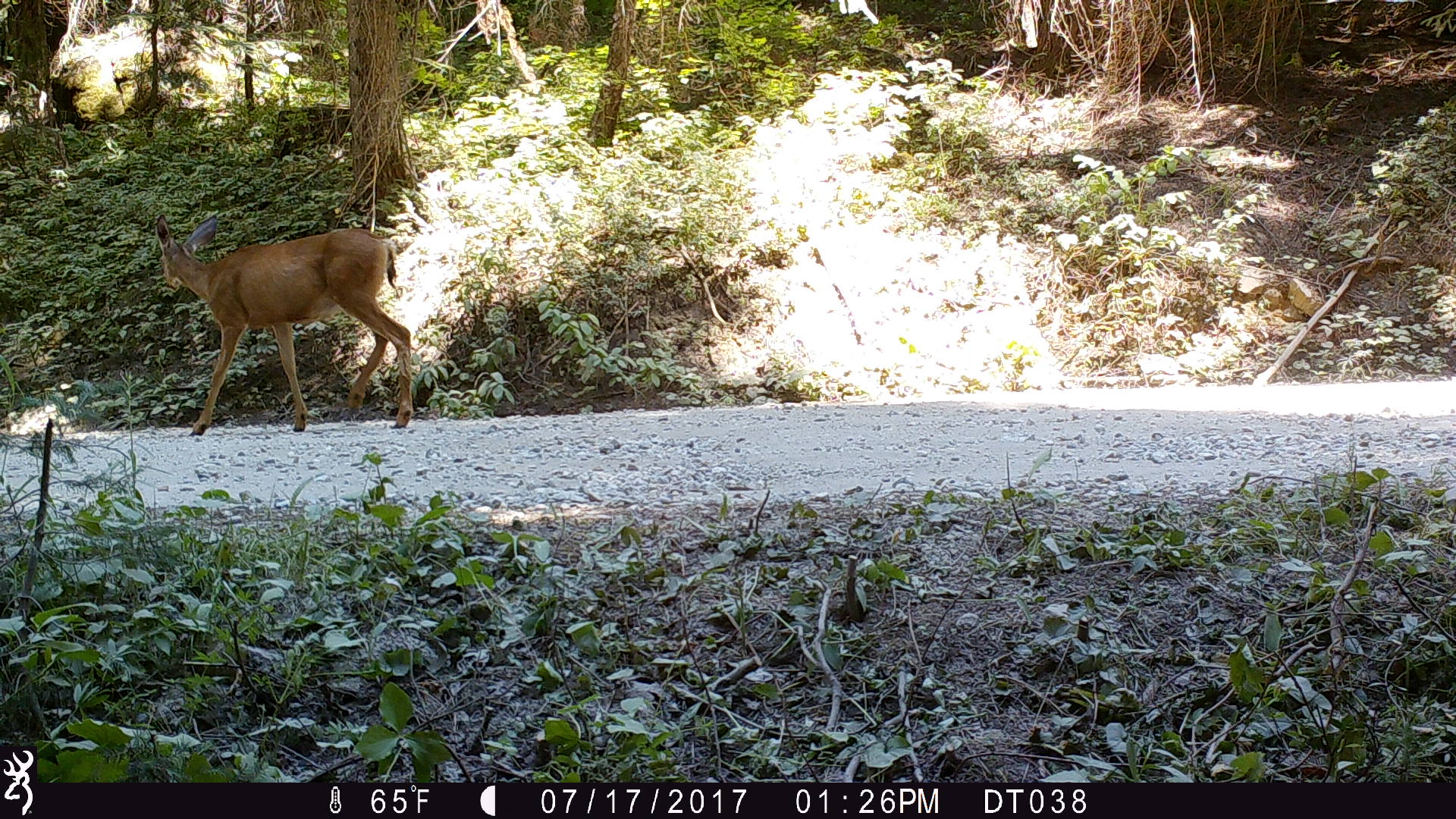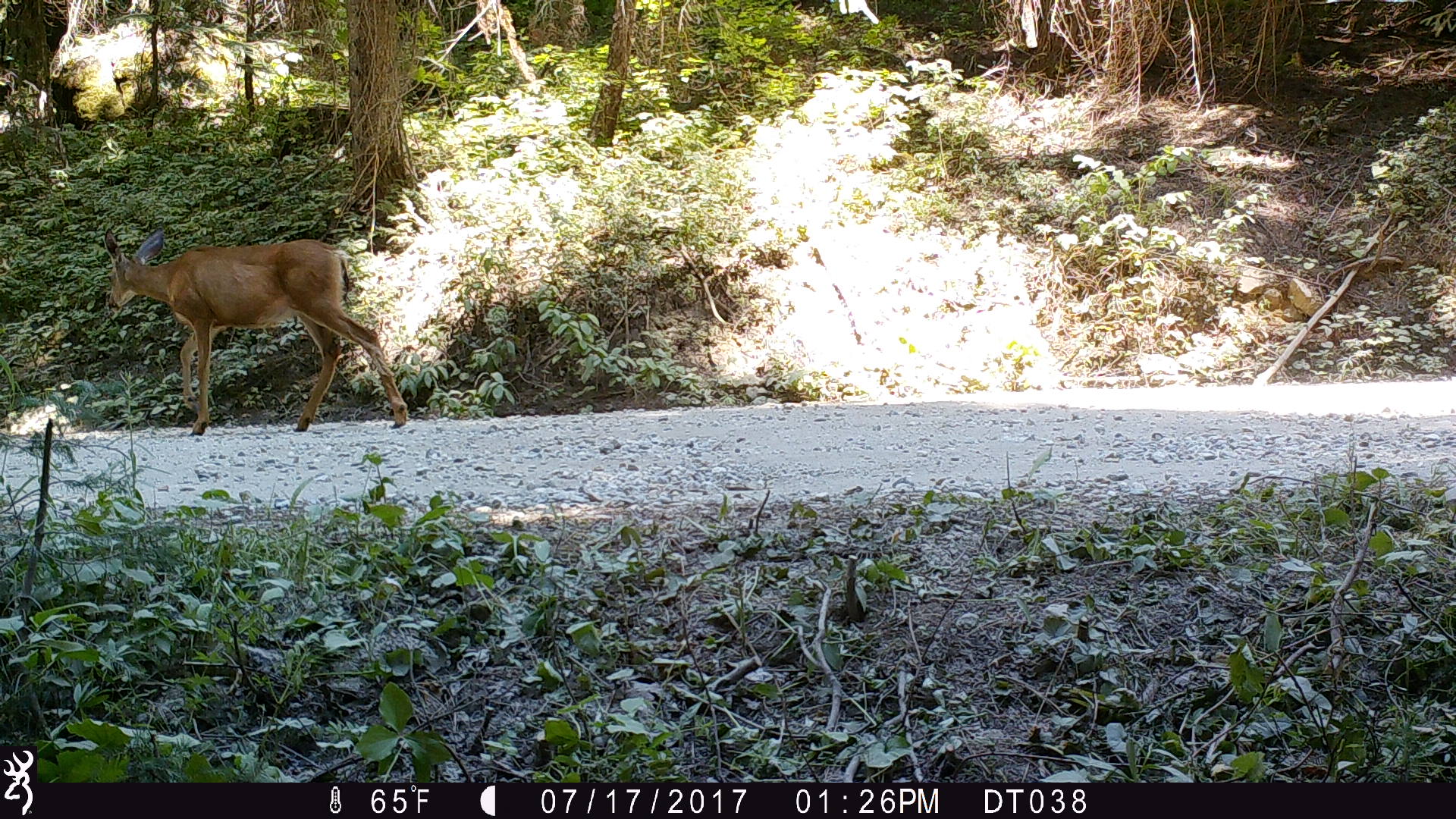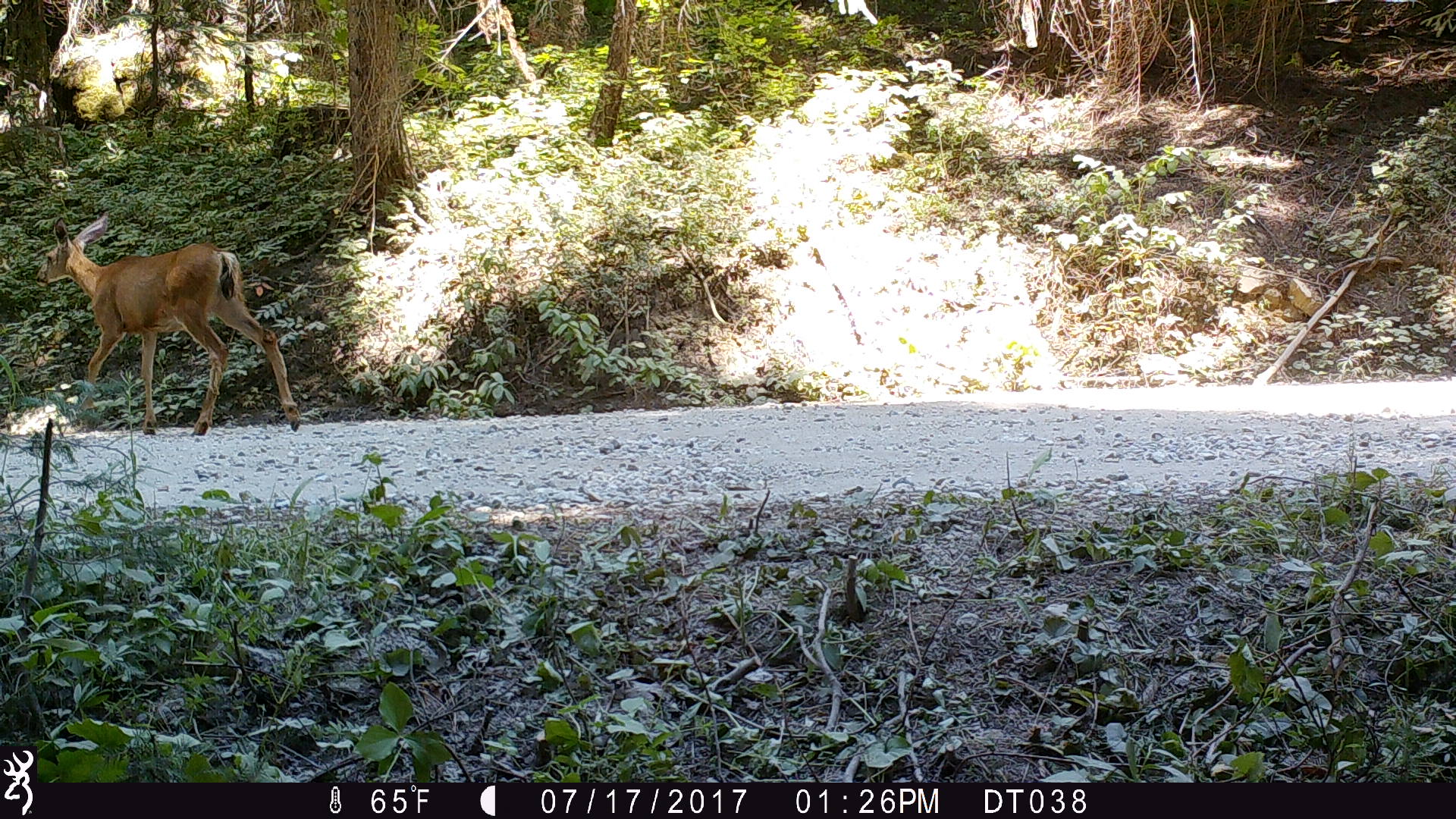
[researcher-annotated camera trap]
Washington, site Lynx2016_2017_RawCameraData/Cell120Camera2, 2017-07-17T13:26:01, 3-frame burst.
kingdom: Animalia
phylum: Chordata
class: Mammalia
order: Artiodactyla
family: Cervidae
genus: Odocoileus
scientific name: Odocoileus hemionus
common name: mule deer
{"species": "Odocoileus hemionus (mule deer)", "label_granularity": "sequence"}